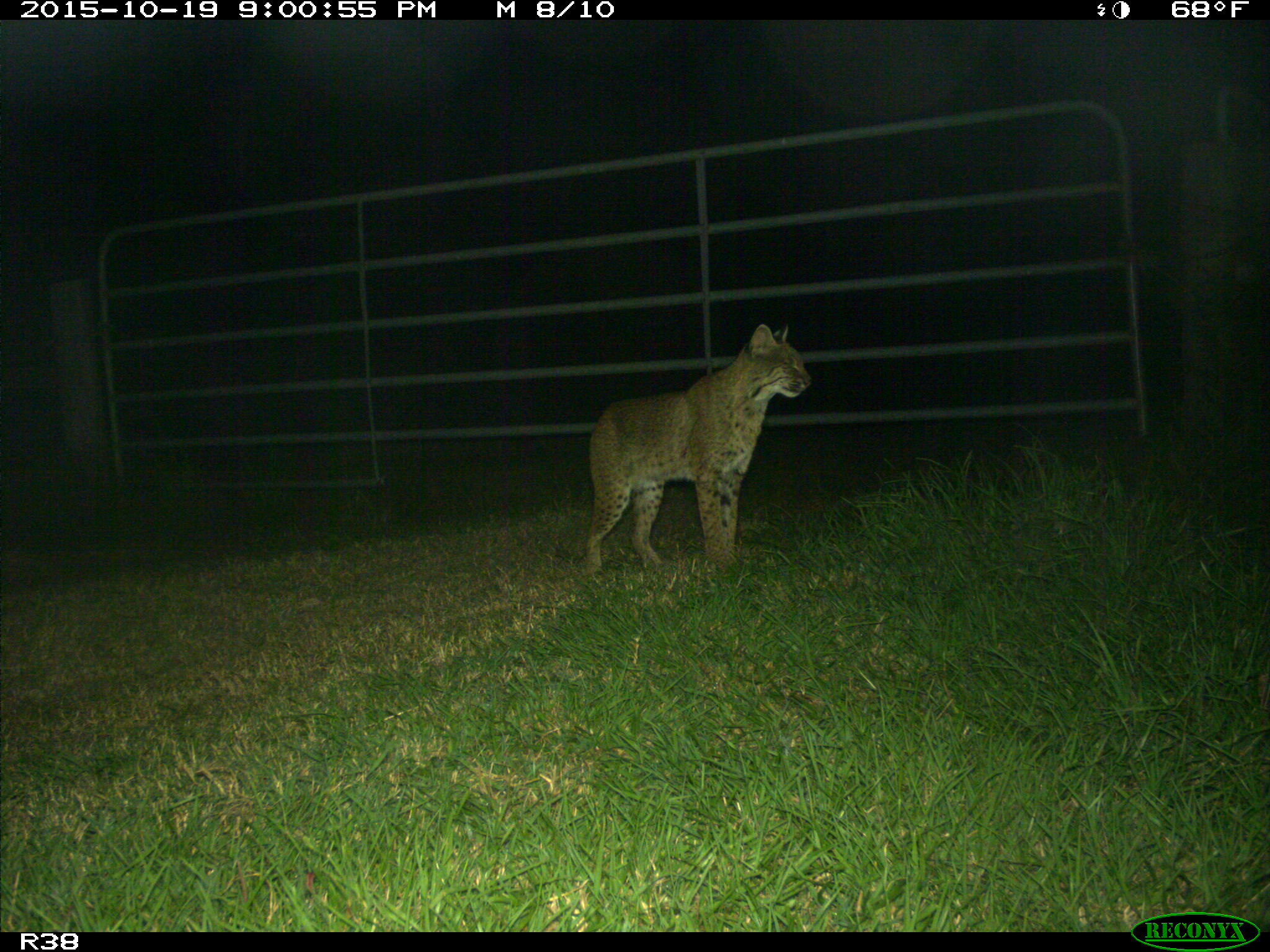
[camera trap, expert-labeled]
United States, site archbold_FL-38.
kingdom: Animalia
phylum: Chordata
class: Mammalia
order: Carnivora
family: Felidae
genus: Lynx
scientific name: Lynx rufus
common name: bobcat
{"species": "Lynx rufus (bobcat)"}